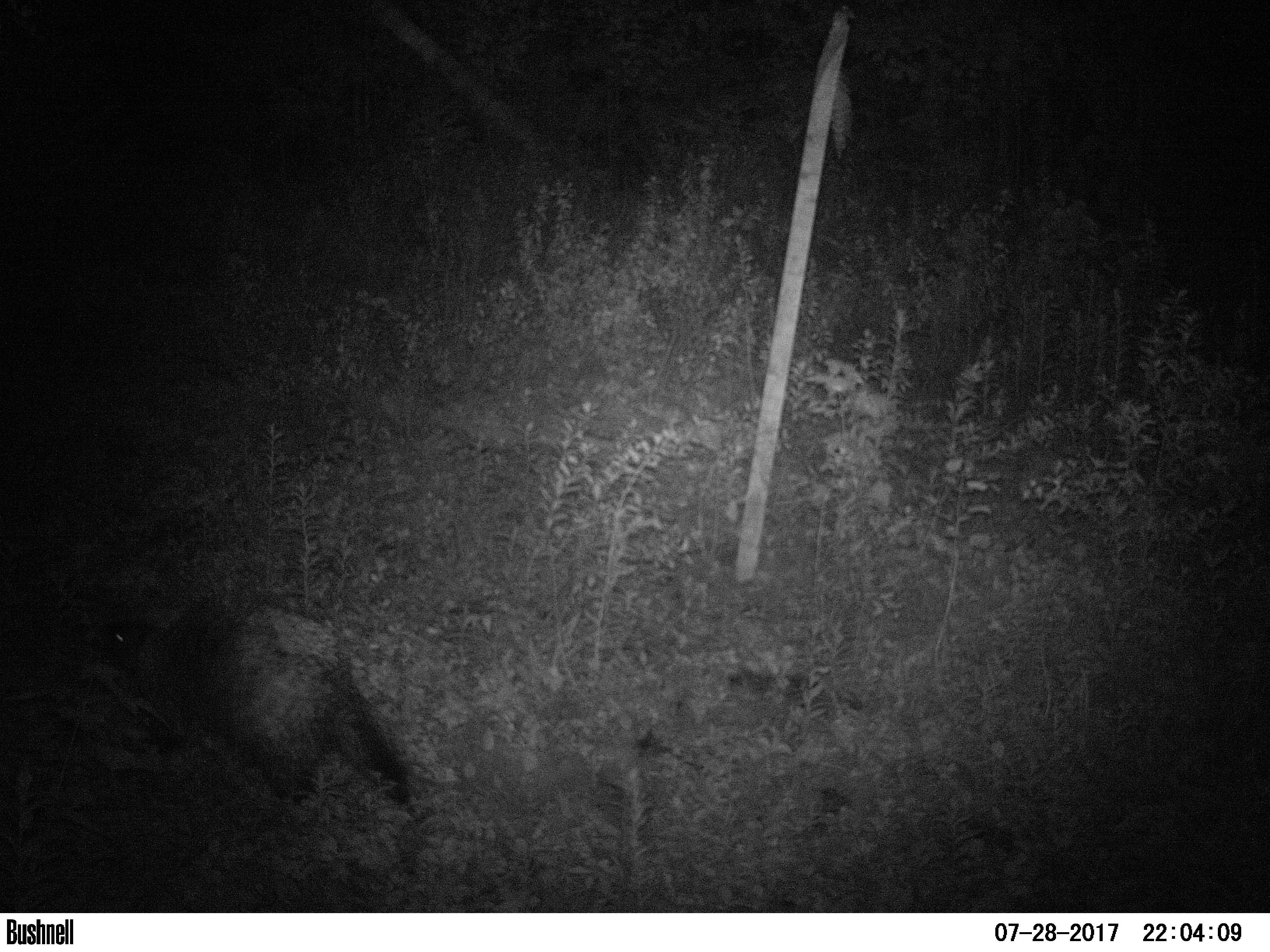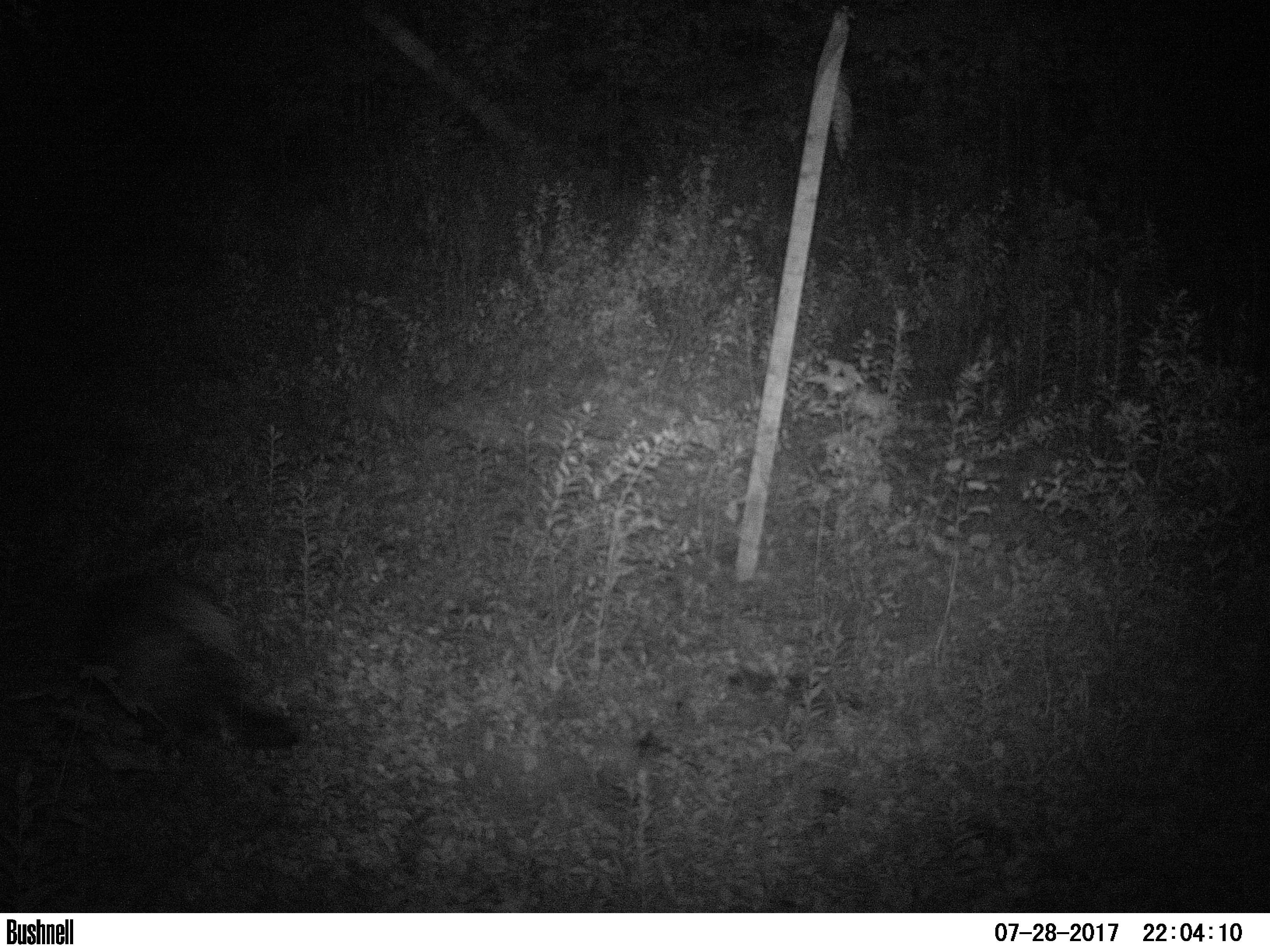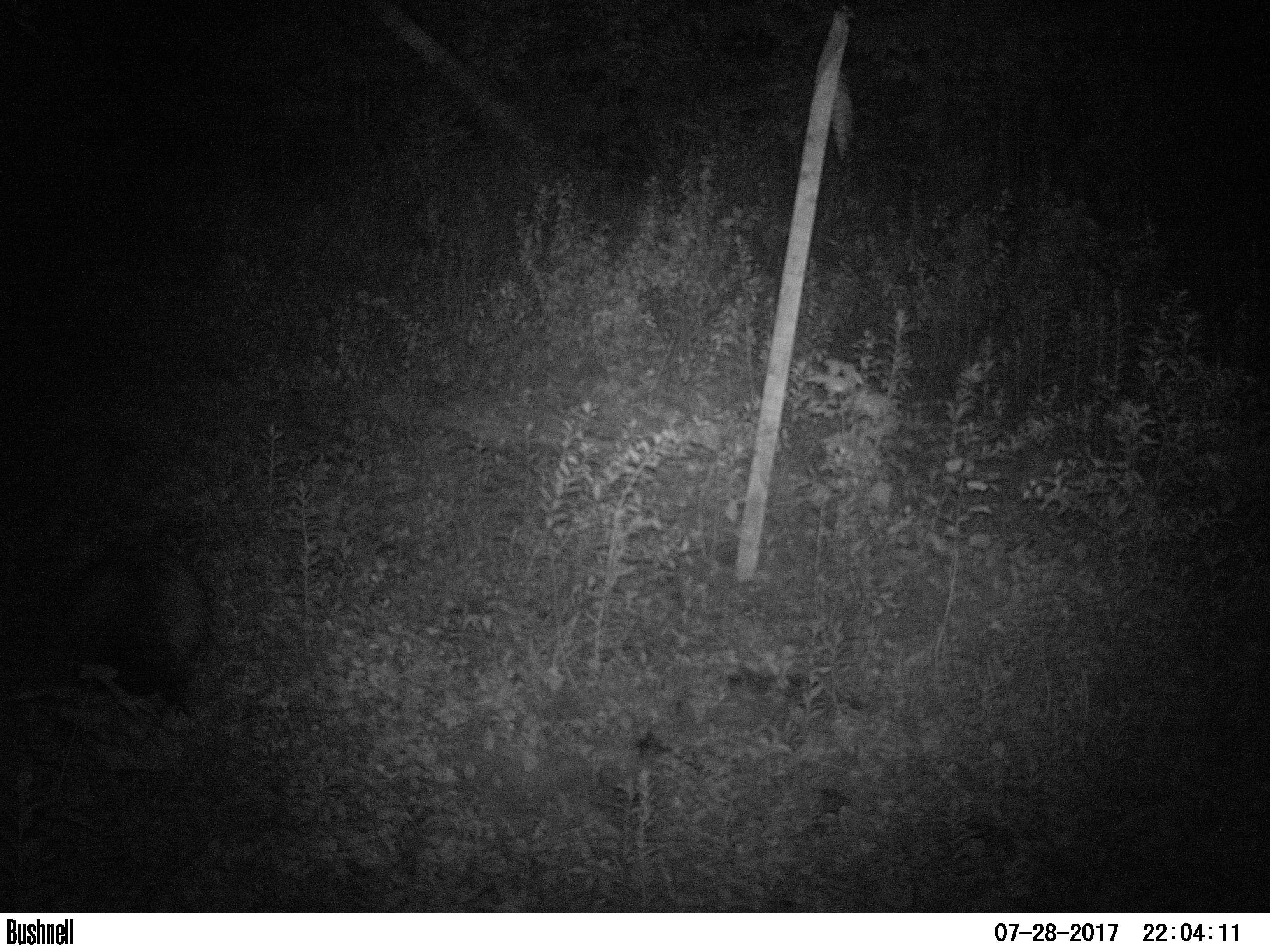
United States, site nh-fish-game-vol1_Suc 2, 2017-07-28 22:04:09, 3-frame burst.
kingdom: Animalia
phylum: Chordata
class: Mammalia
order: Rodentia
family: Erethizontidae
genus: Erethizon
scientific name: Erethizon dorsatum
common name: porcupine